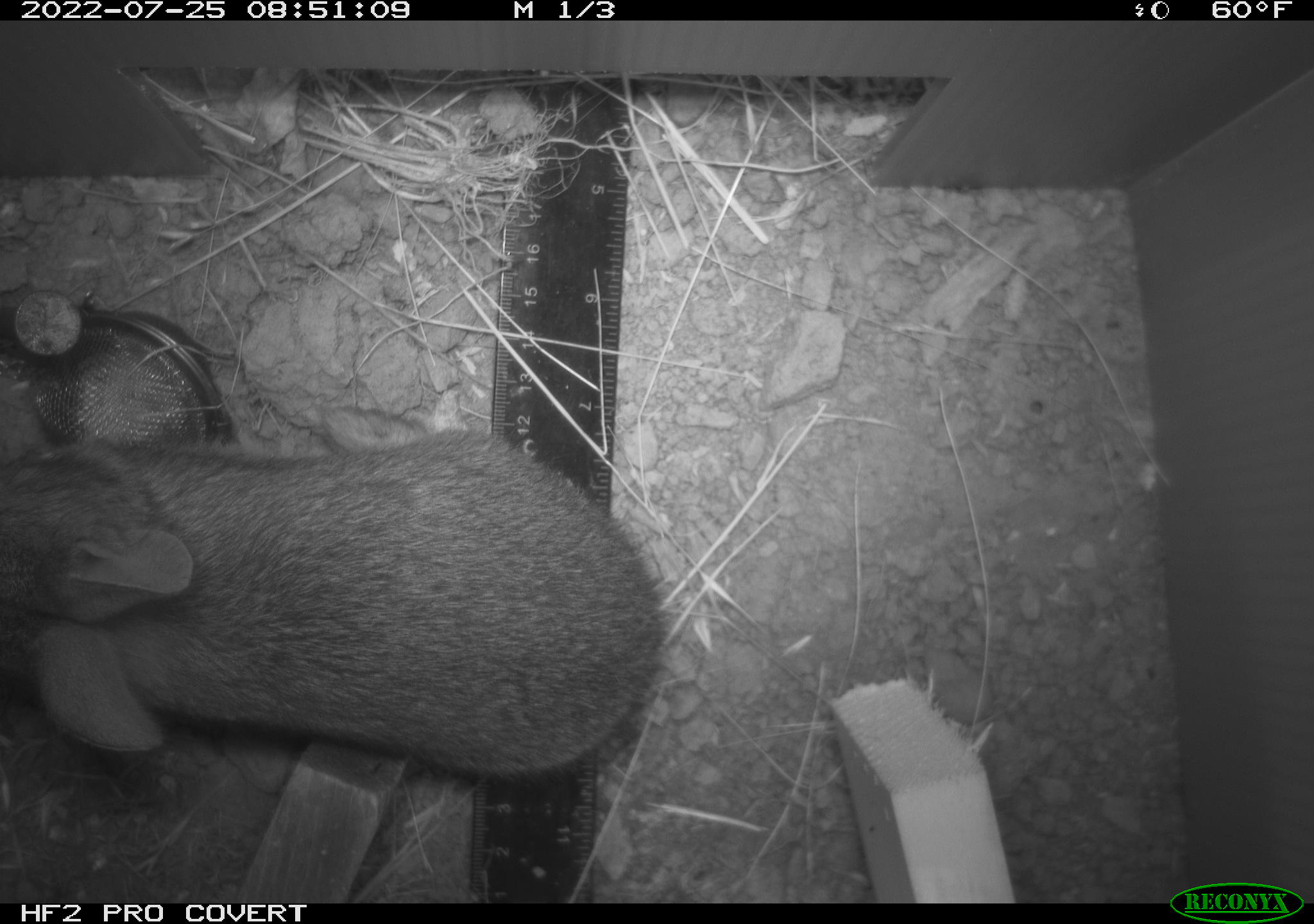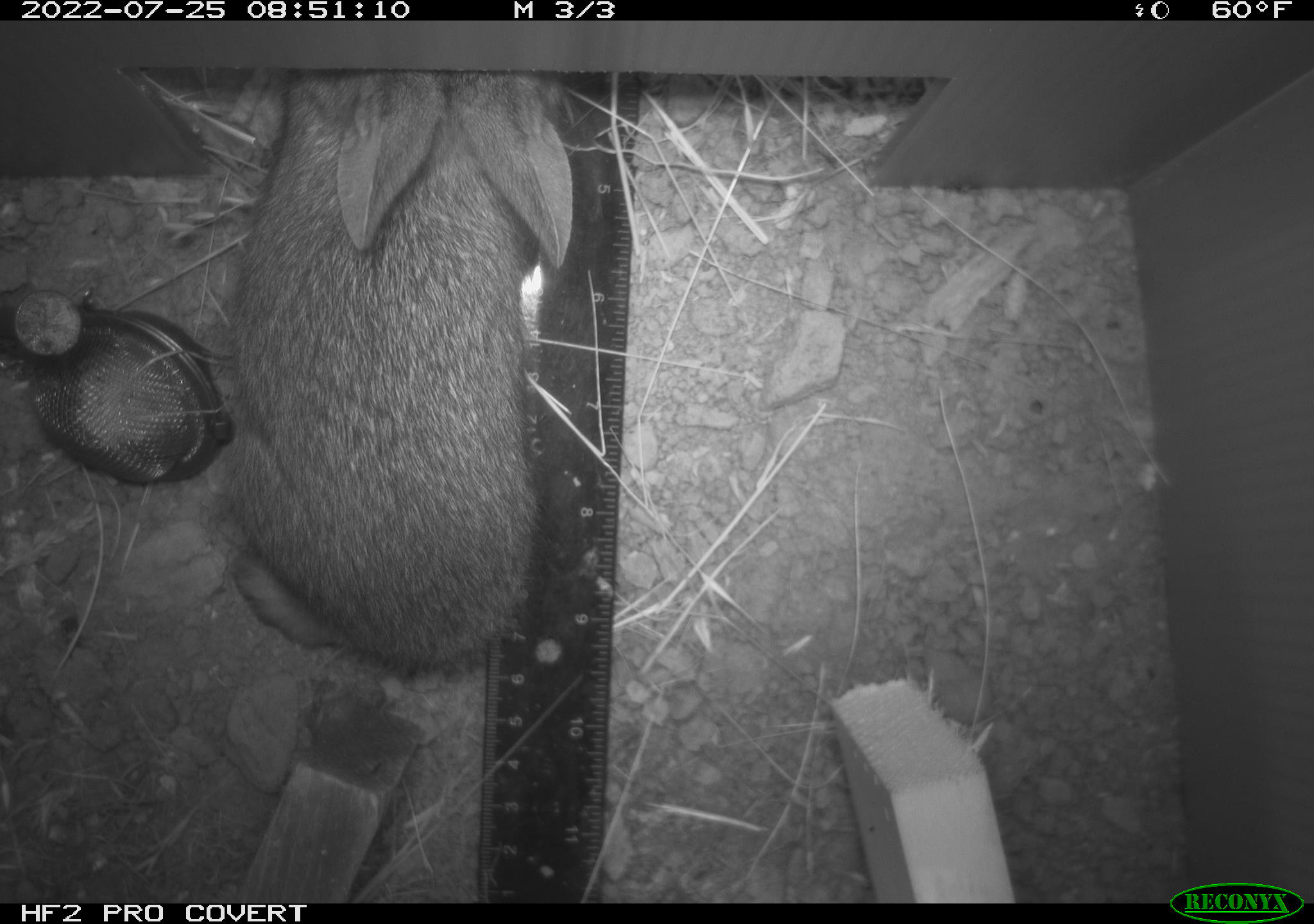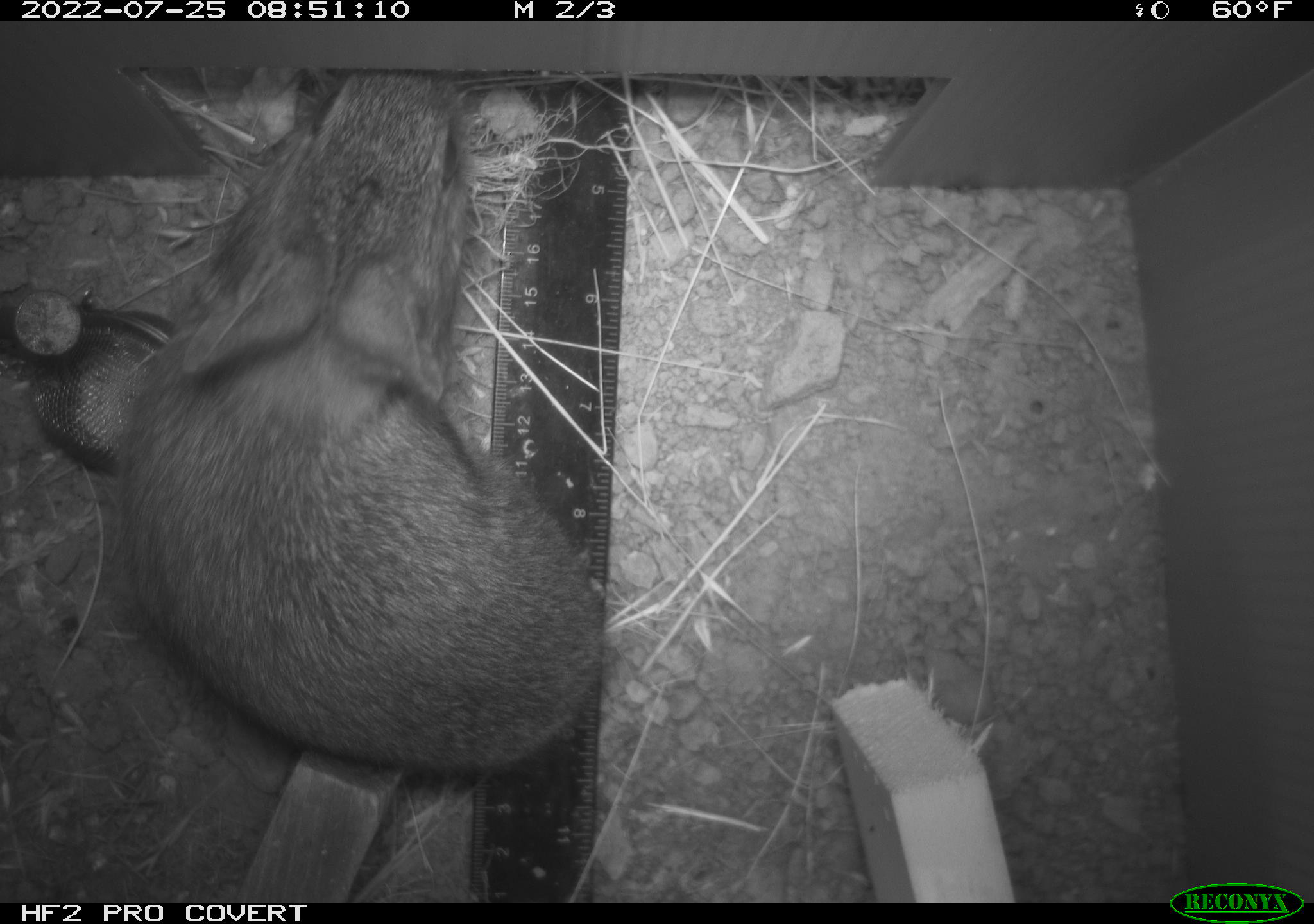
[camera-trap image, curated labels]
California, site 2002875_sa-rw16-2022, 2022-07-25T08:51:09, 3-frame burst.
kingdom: Animalia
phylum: Chordata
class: Mammalia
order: Lagomorpha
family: Leporidae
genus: Sylvilagus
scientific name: Sylvilagus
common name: cottontail rabbits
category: sylvilagus species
Sylvilagus species (cottontail rabbits) (Sylvilagus).